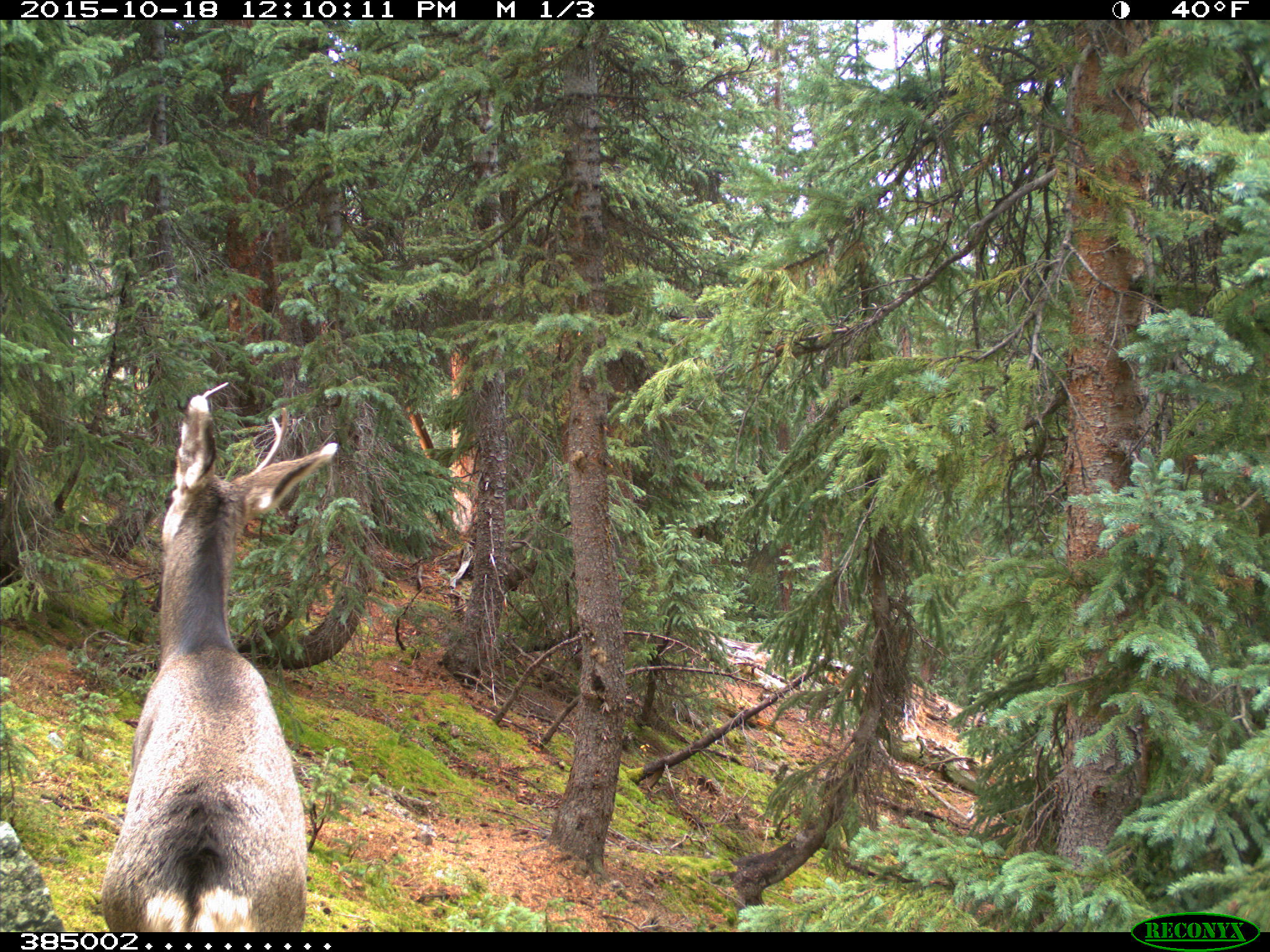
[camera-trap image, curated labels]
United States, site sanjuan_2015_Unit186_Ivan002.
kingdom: Animalia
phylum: Chordata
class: Mammalia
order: Artiodactyla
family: Cervidae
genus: Odocoileus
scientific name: Odocoileus hemionus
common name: mule deer